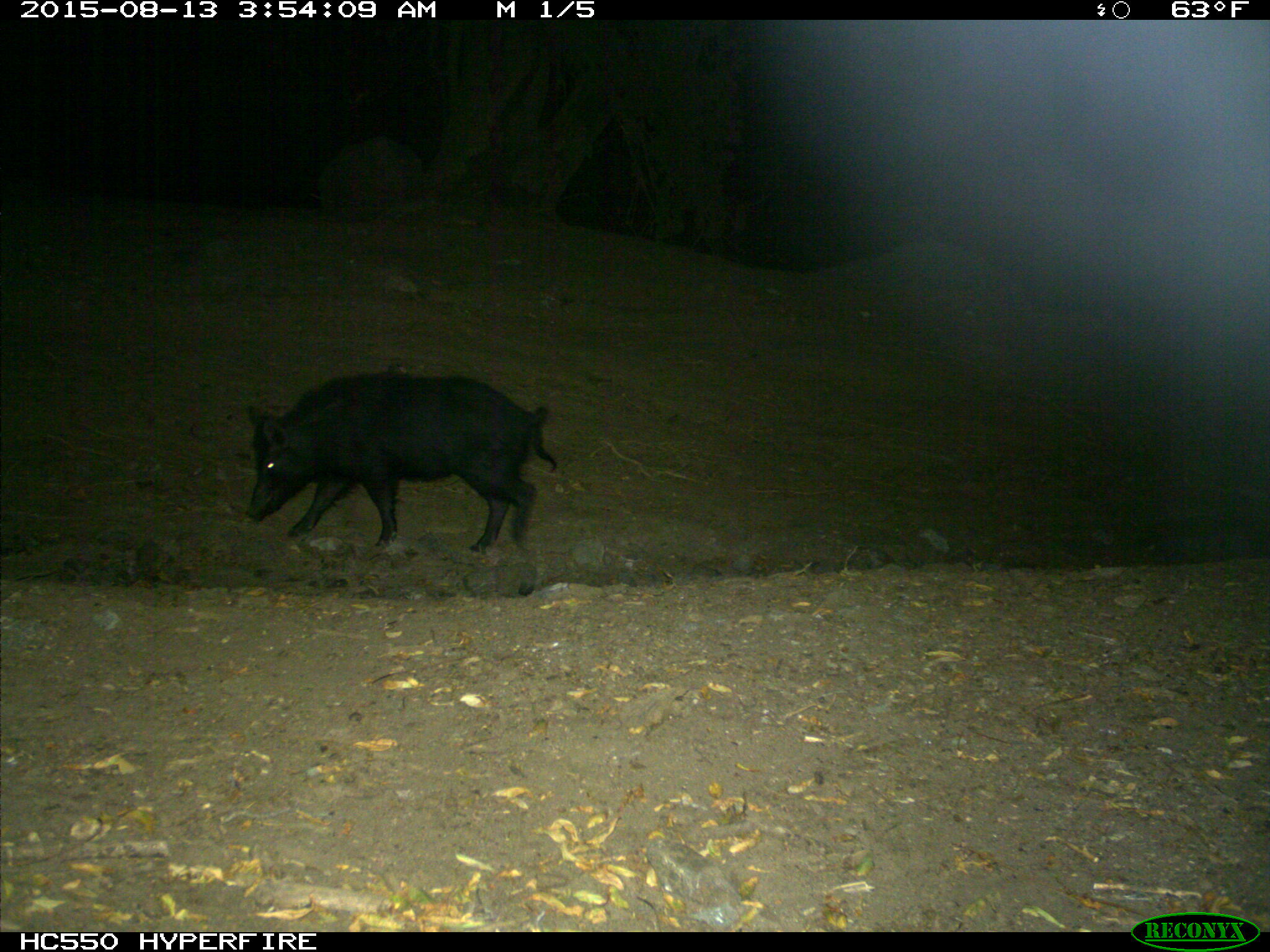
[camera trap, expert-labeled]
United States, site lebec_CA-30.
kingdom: Animalia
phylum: Chordata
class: Mammalia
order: Artiodactyla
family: Suidae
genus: Sus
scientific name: Sus scrofa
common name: wild boar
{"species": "Sus scrofa (wild boar)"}